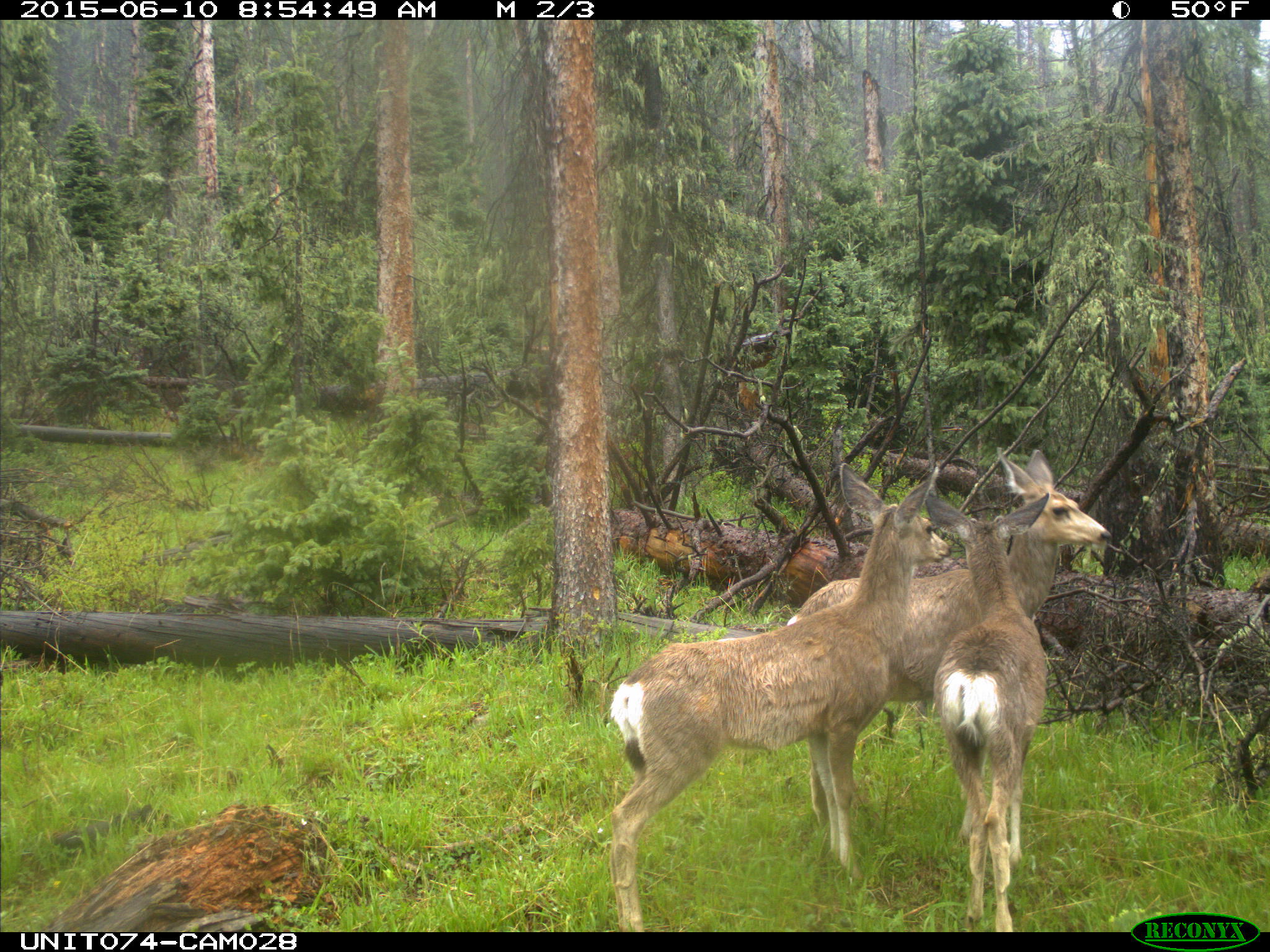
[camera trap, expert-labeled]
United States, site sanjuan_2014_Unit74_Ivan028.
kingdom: Animalia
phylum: Chordata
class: Mammalia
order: Artiodactyla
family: Cervidae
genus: Odocoileus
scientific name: Odocoileus hemionus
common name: mule deer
Odocoileus hemionus (mule deer).